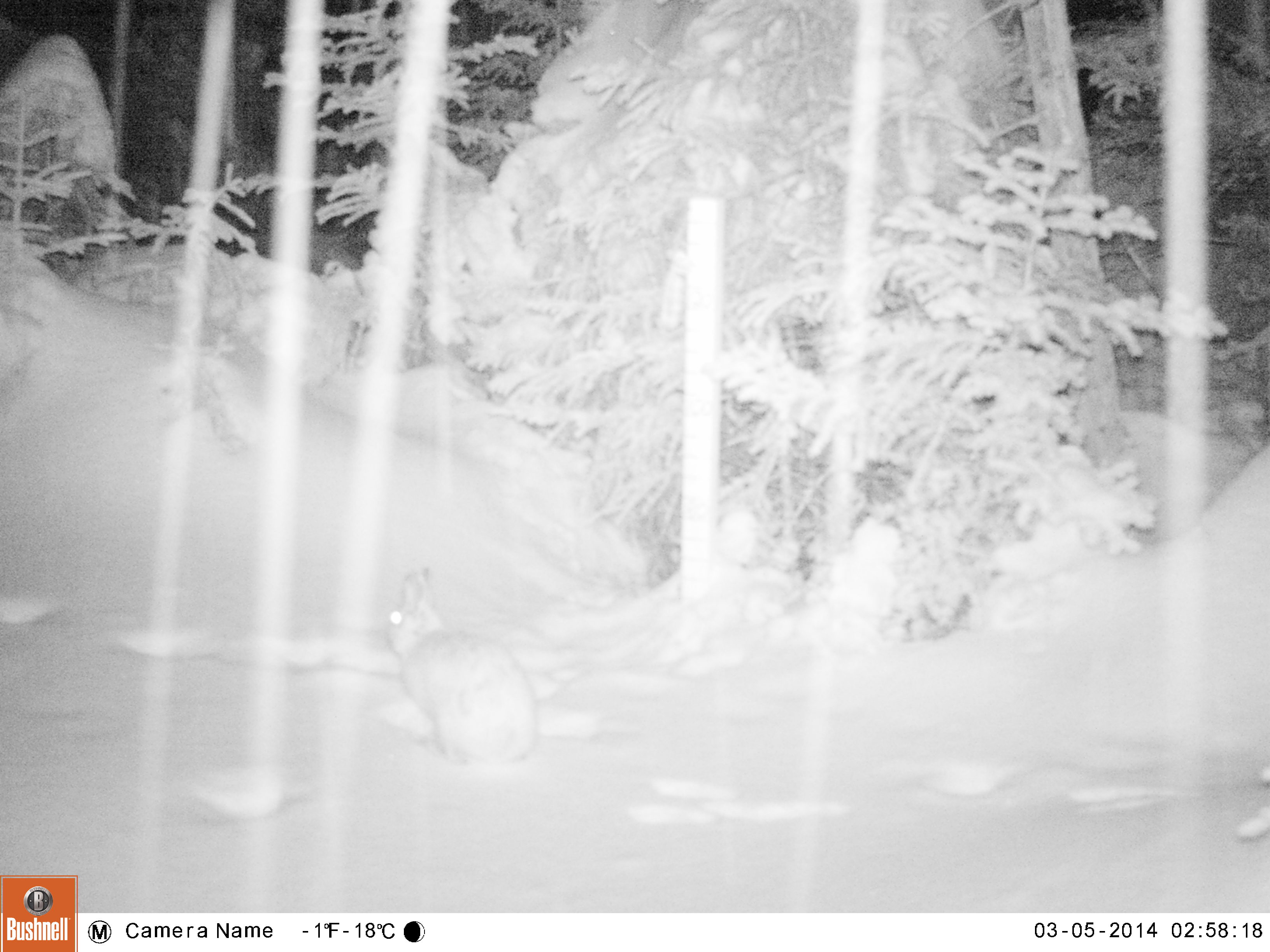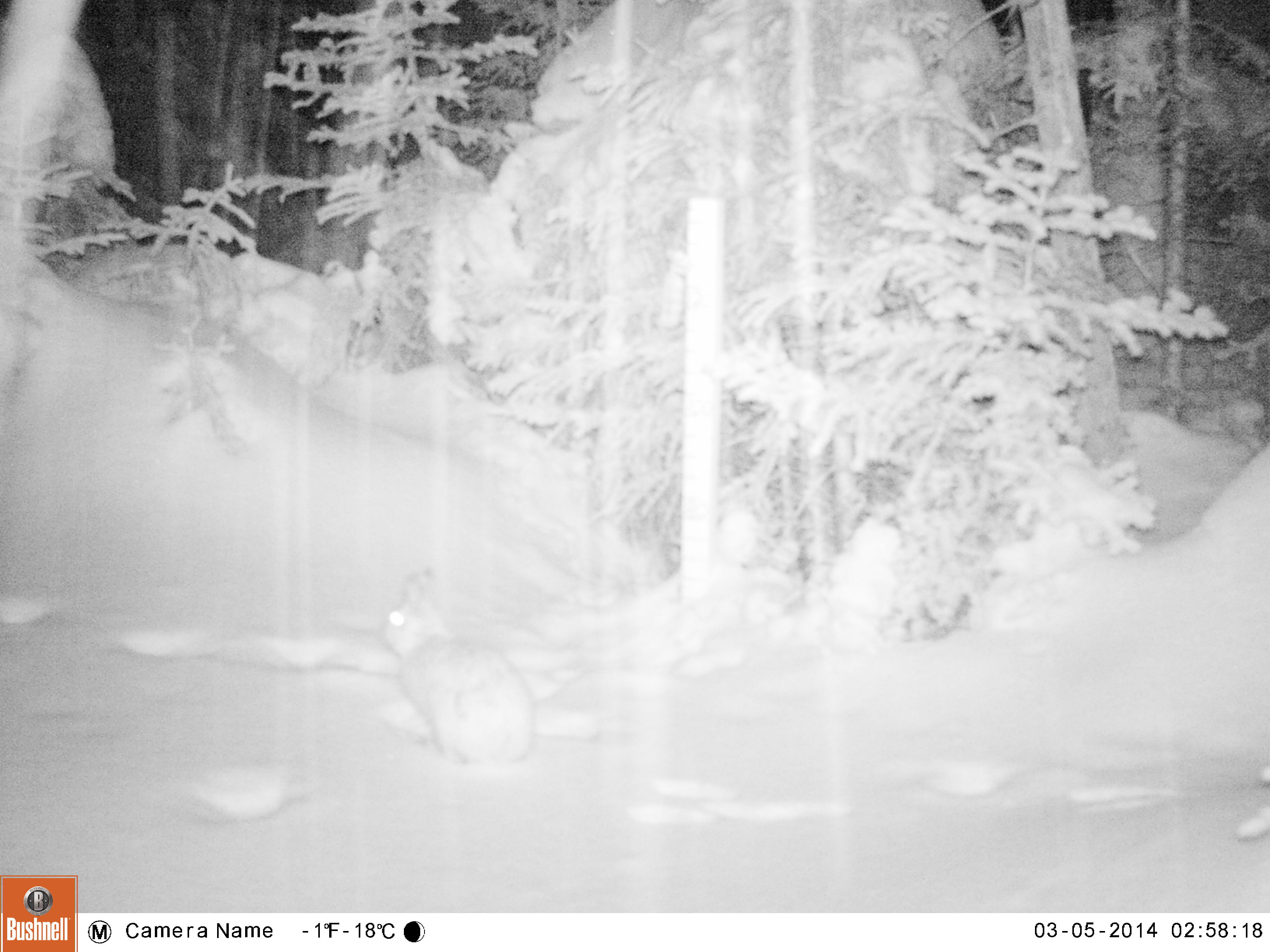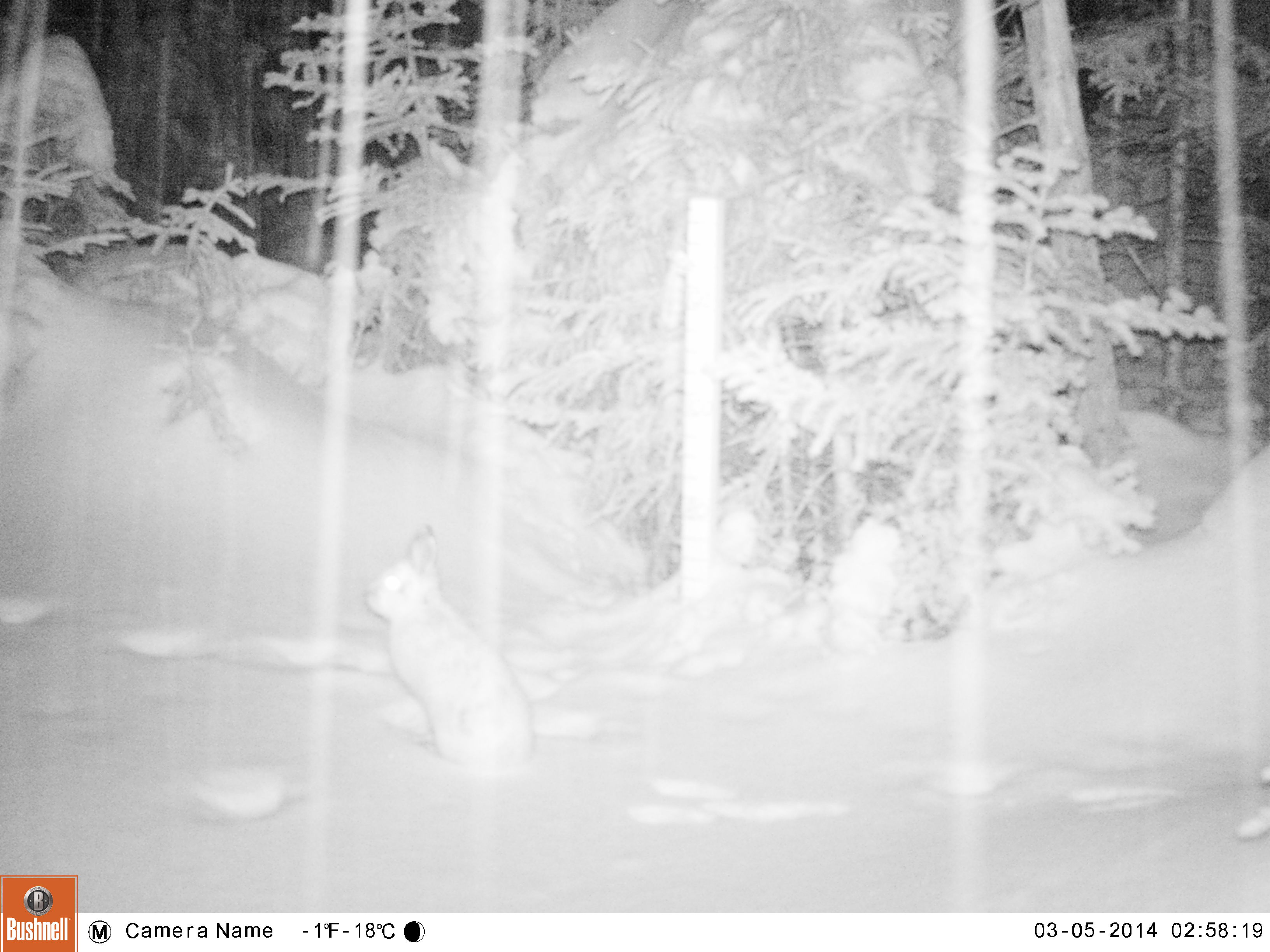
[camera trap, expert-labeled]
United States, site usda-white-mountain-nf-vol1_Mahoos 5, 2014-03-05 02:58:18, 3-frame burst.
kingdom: Animalia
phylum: Chordata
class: Mammalia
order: Lagomorpha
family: Leporidae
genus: Lepus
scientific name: Lepus americanus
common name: snowshoe hare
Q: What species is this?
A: Snowshoe hare (Lepus americanus).